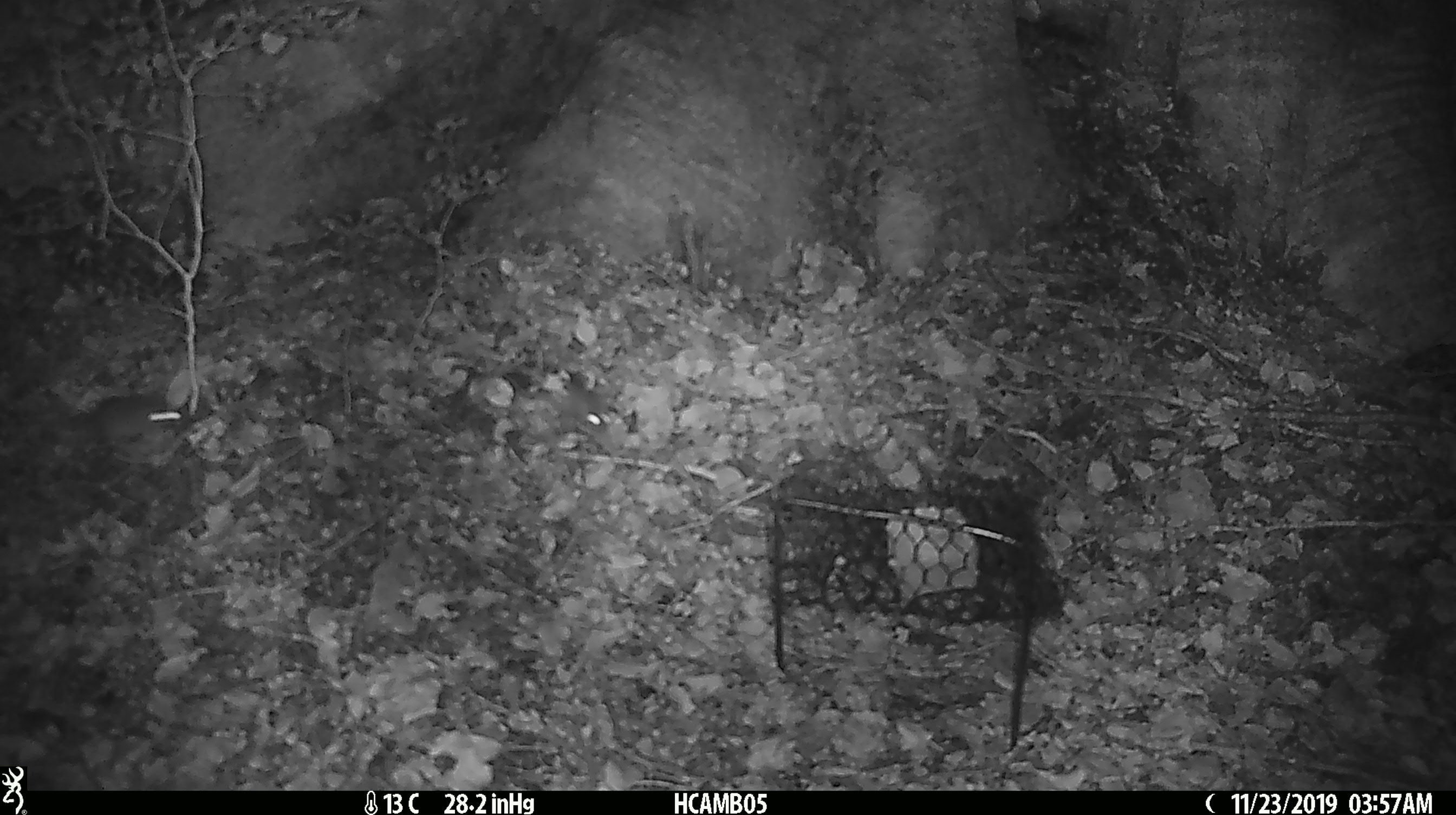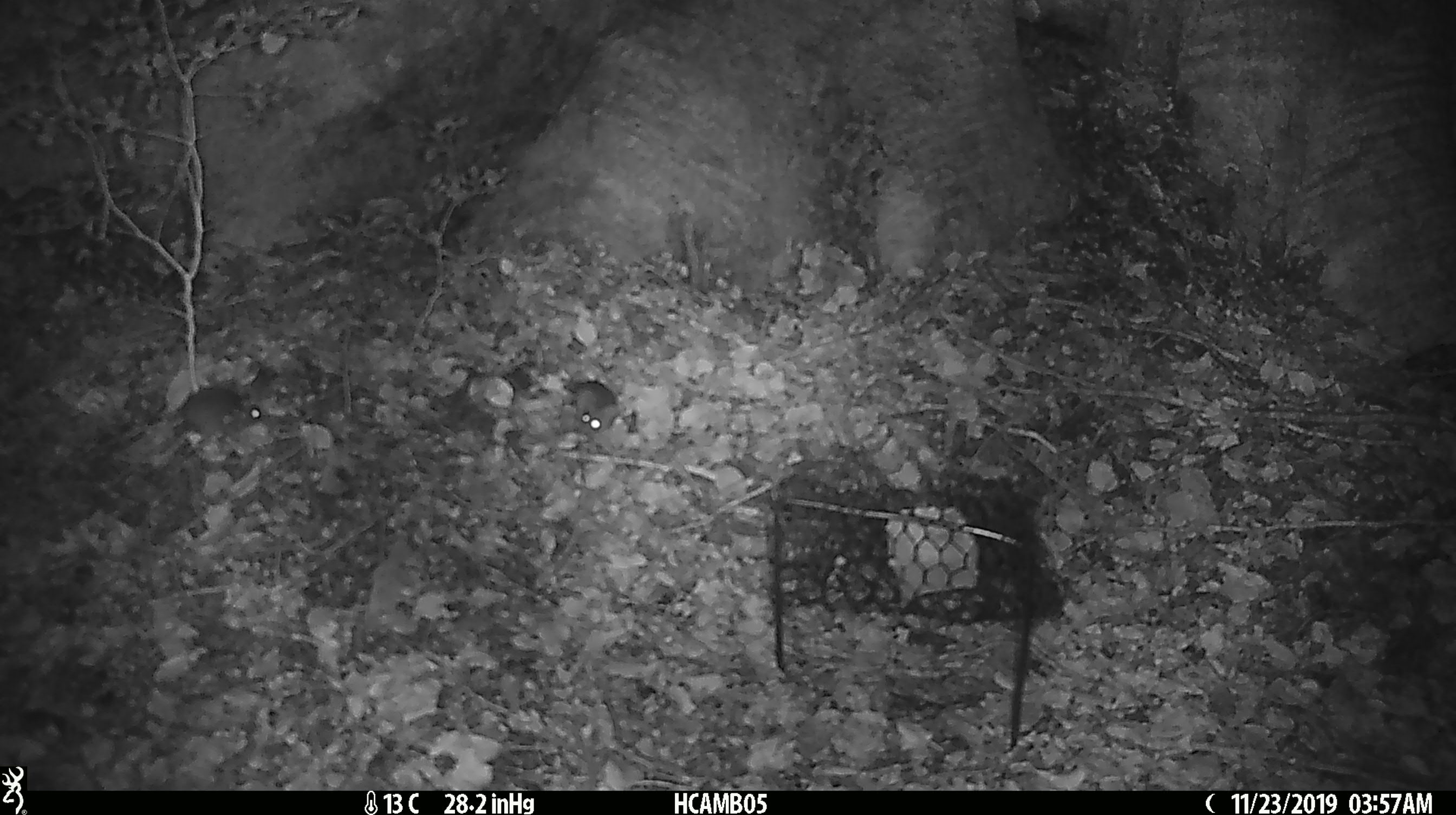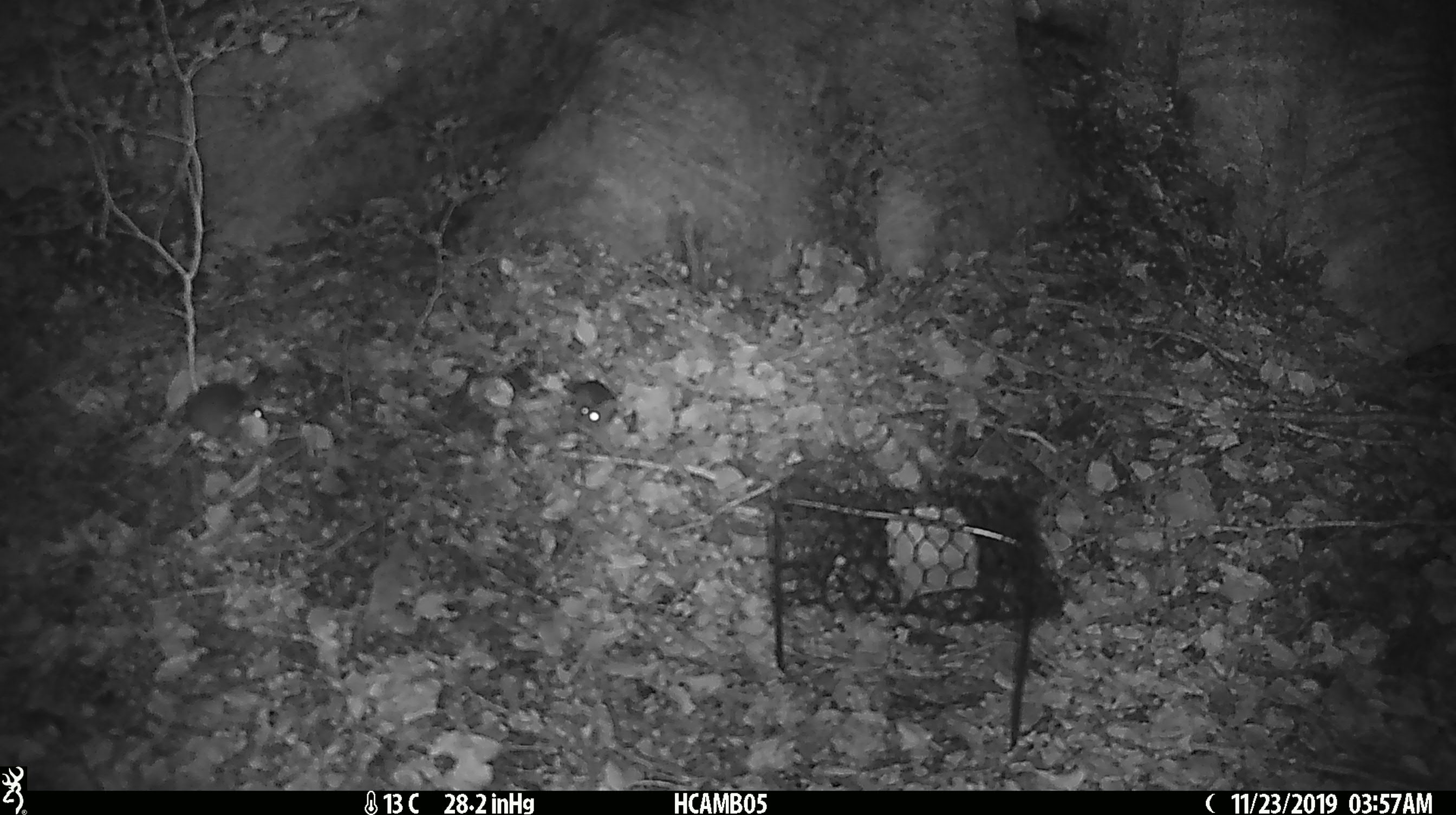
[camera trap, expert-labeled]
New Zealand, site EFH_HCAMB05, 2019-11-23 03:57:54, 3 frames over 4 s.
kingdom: Animalia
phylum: Chordata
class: Mammalia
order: Rodentia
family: Muridae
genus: Mus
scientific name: Mus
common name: mouse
Mouse (Mus).